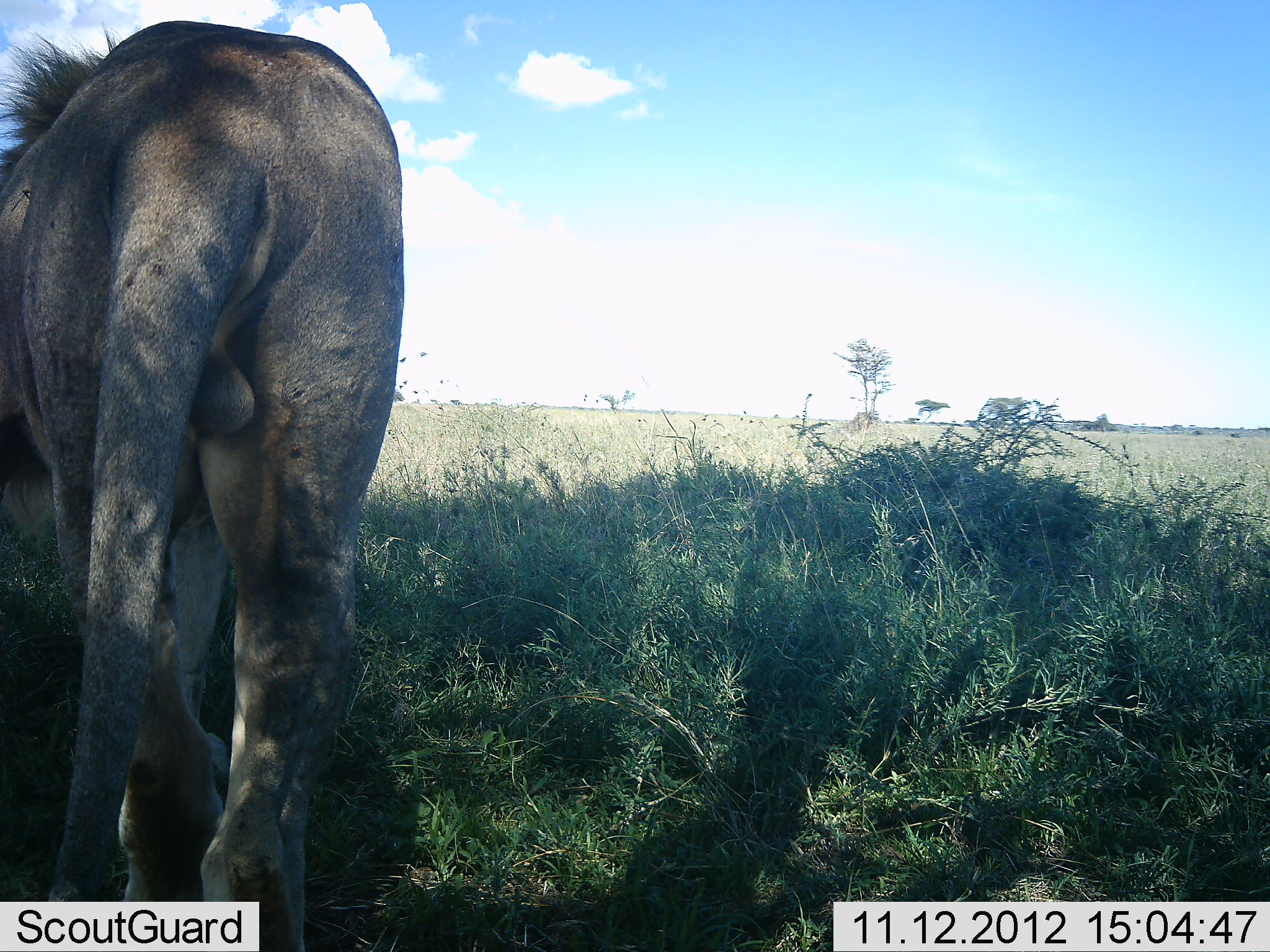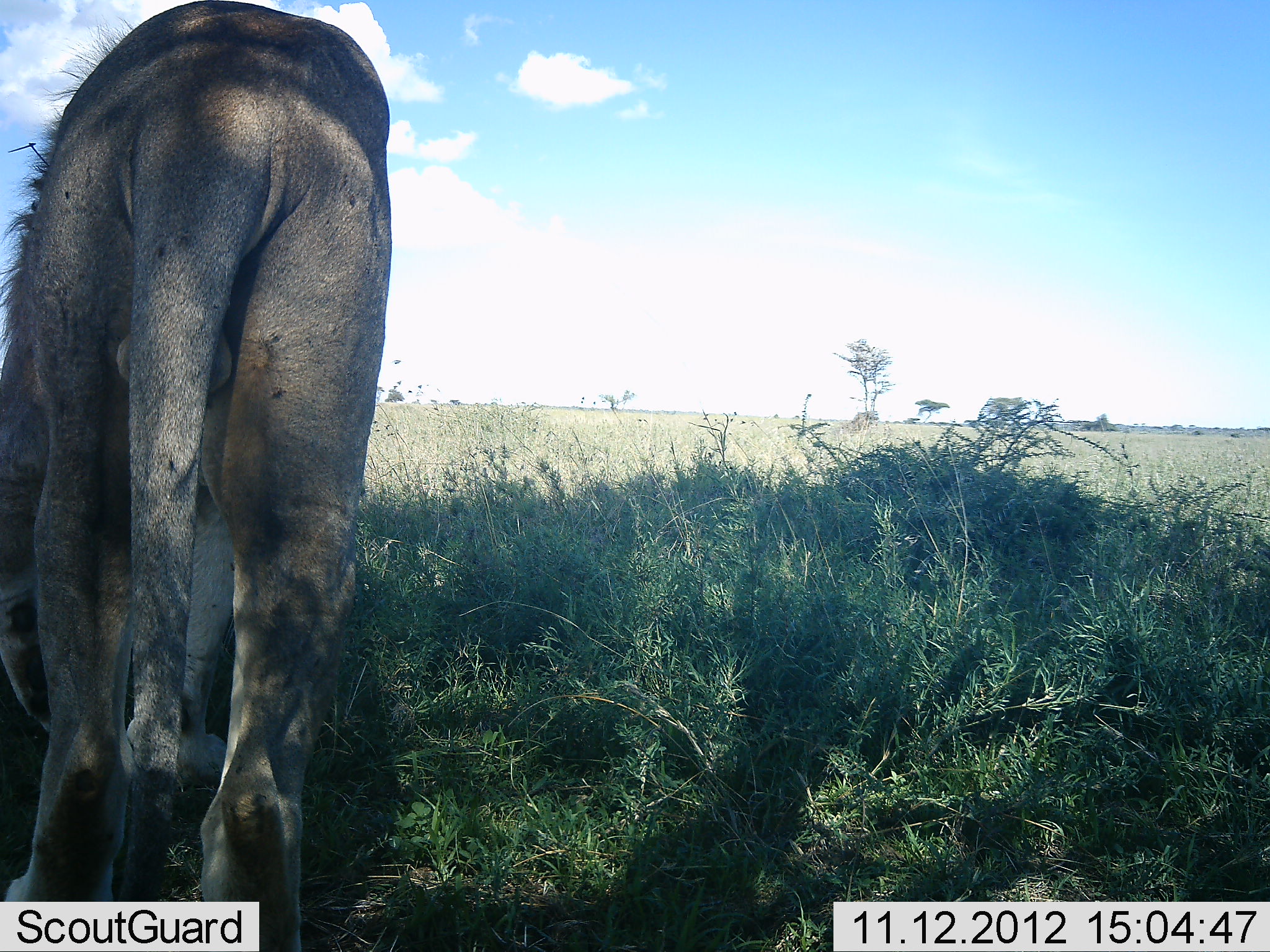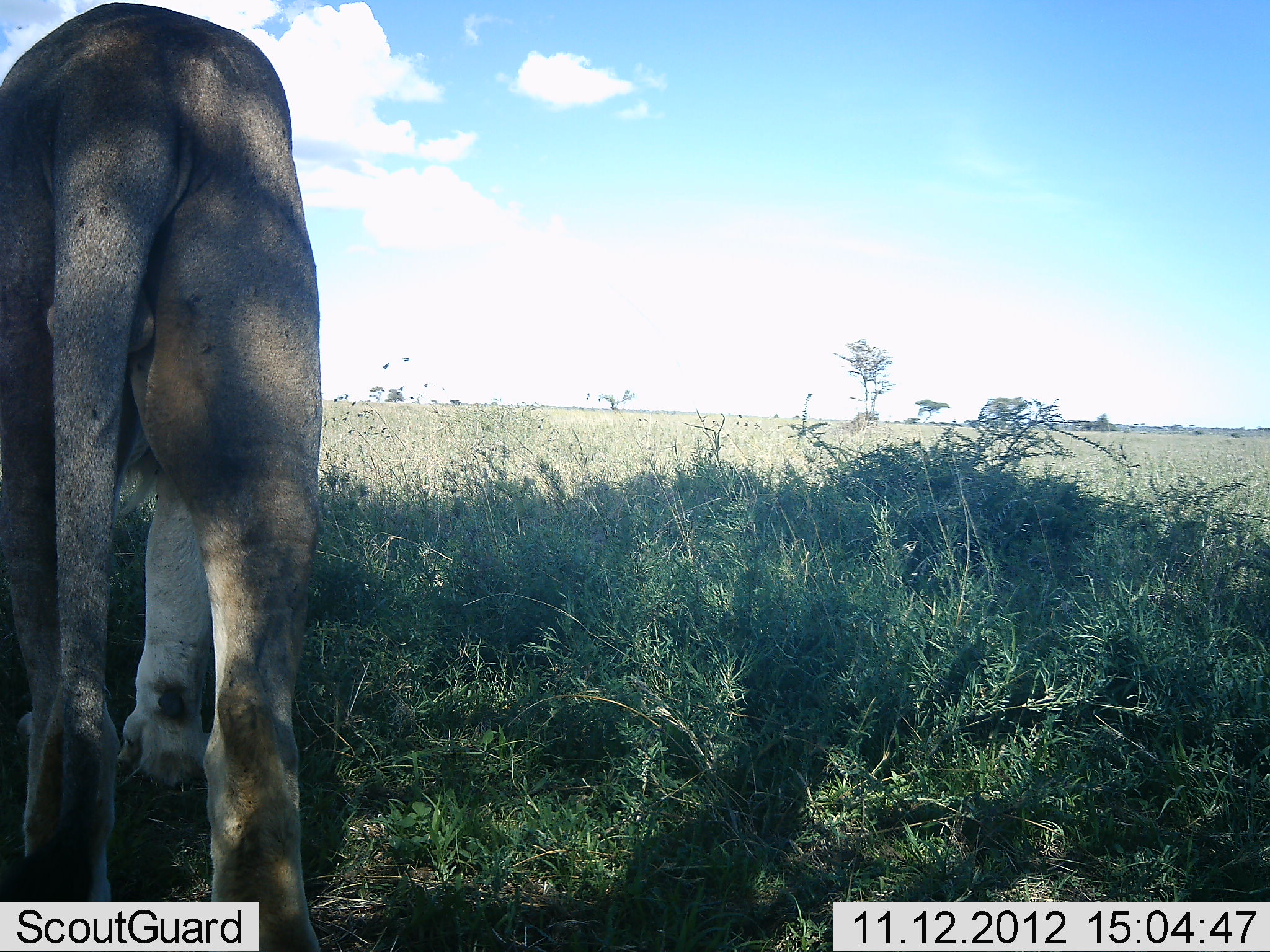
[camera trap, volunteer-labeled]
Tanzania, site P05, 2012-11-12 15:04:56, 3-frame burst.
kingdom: Animalia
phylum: Chordata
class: Mammalia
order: Carnivora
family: Felidae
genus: Panthera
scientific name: Panthera leo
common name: lion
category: lionmale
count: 1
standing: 40%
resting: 0%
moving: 50%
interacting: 0%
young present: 0%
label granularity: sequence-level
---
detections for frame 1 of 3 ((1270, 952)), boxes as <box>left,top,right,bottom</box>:
animal: <box>0,1,402,952</box>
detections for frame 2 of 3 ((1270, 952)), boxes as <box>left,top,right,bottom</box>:
animal: <box>0,1,394,952</box>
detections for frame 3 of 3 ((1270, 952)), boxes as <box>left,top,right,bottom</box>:
animal: <box>0,1,317,952</box>